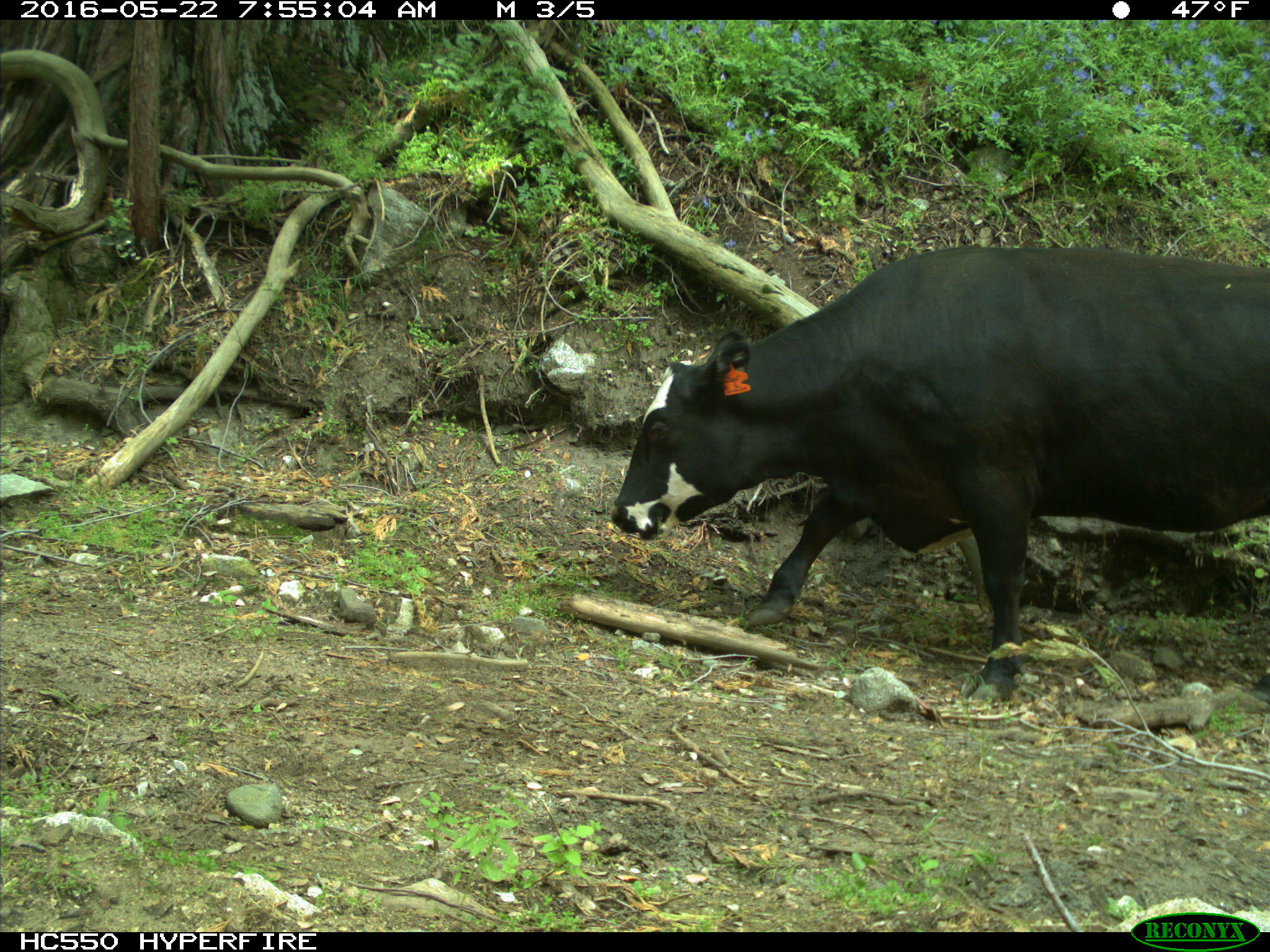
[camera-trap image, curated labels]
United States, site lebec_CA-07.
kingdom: Animalia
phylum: Chordata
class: Mammalia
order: Artiodactyla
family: Bovidae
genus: Bos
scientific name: Bos taurus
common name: domestic cow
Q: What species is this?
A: Bos taurus (domestic cow).